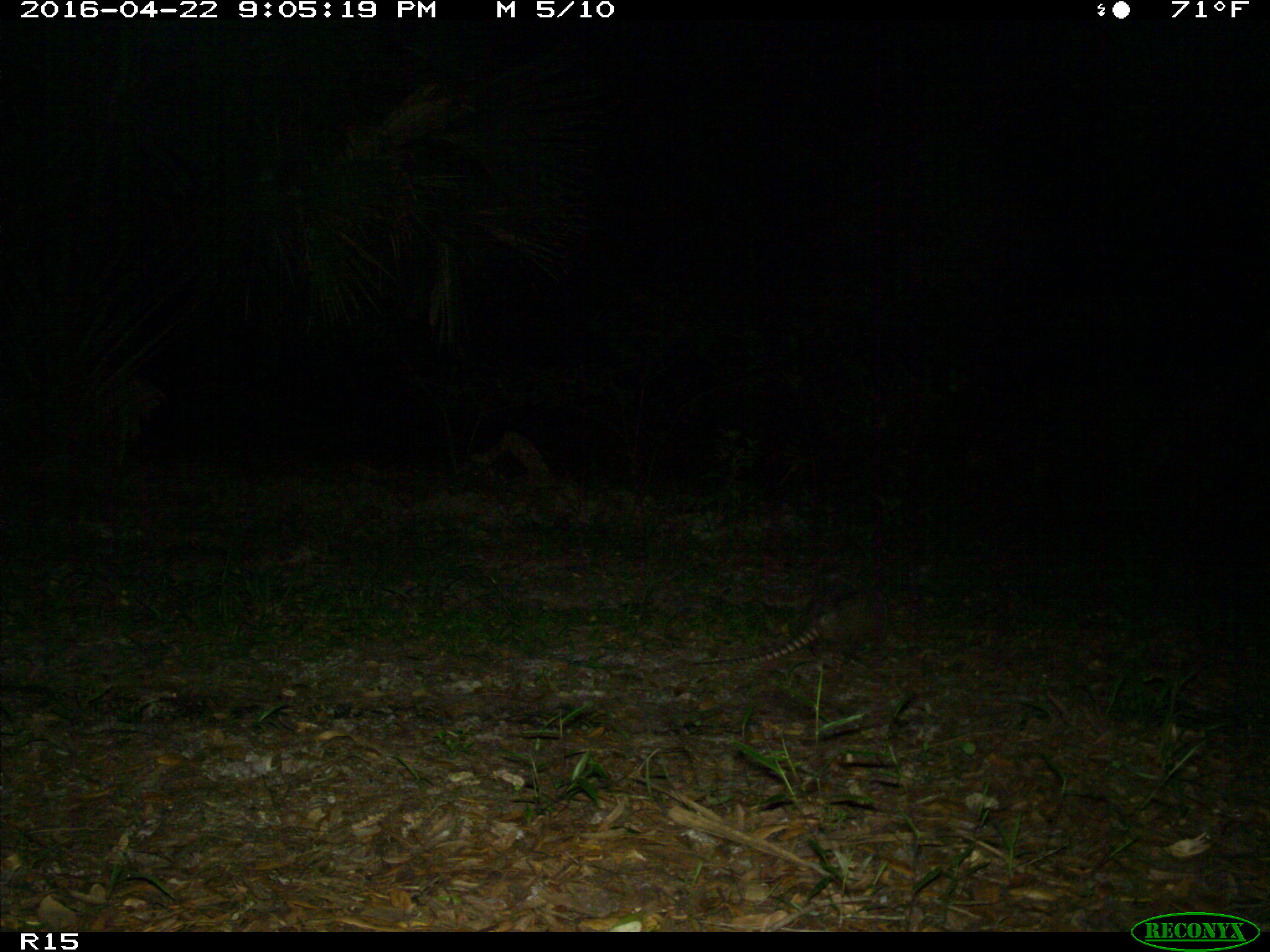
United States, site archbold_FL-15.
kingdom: Animalia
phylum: Chordata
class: Mammalia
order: Cingulata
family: Dasypodidae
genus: Dasypus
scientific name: Dasypus novemcinctus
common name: nine-banded armadillo